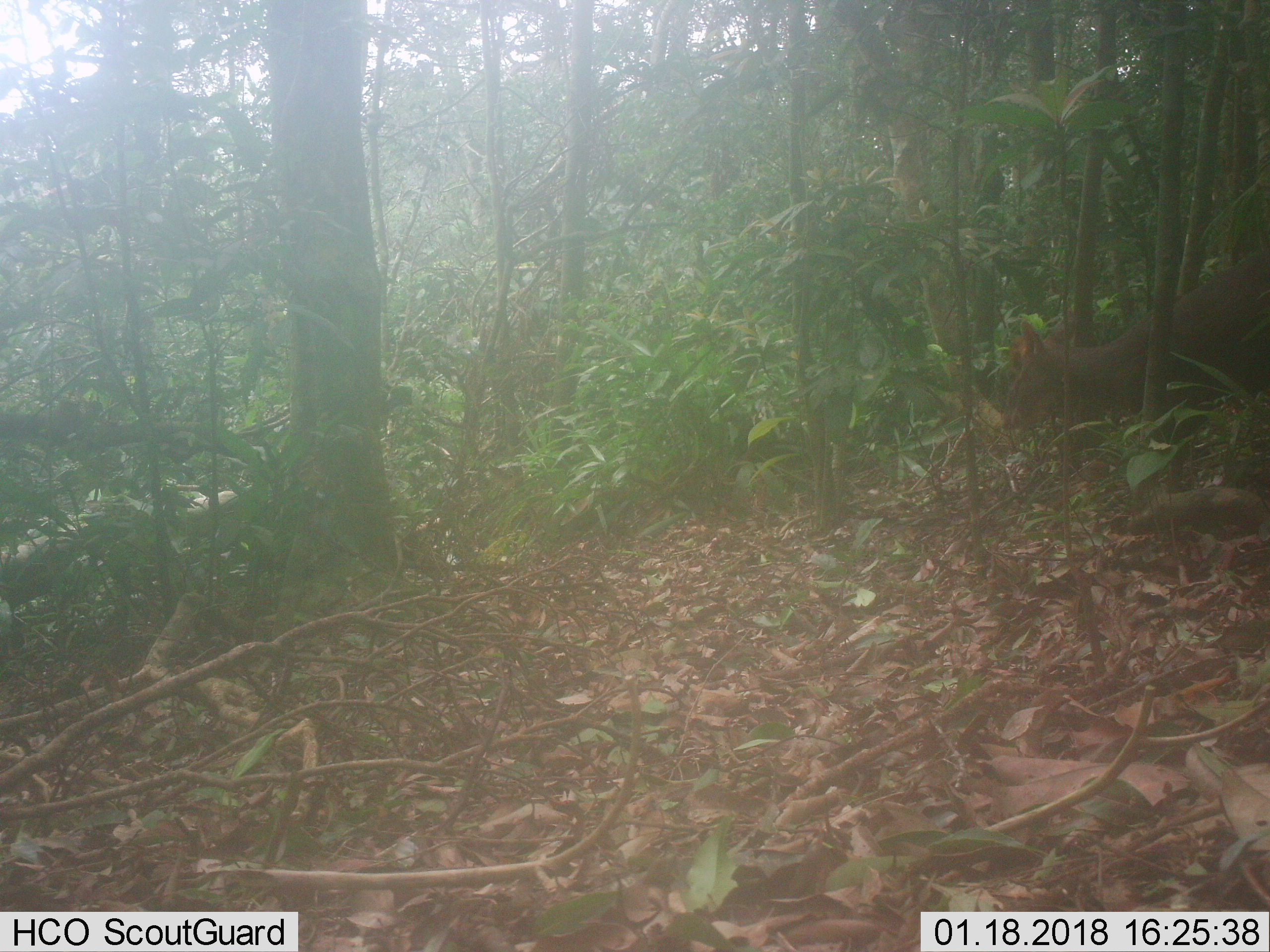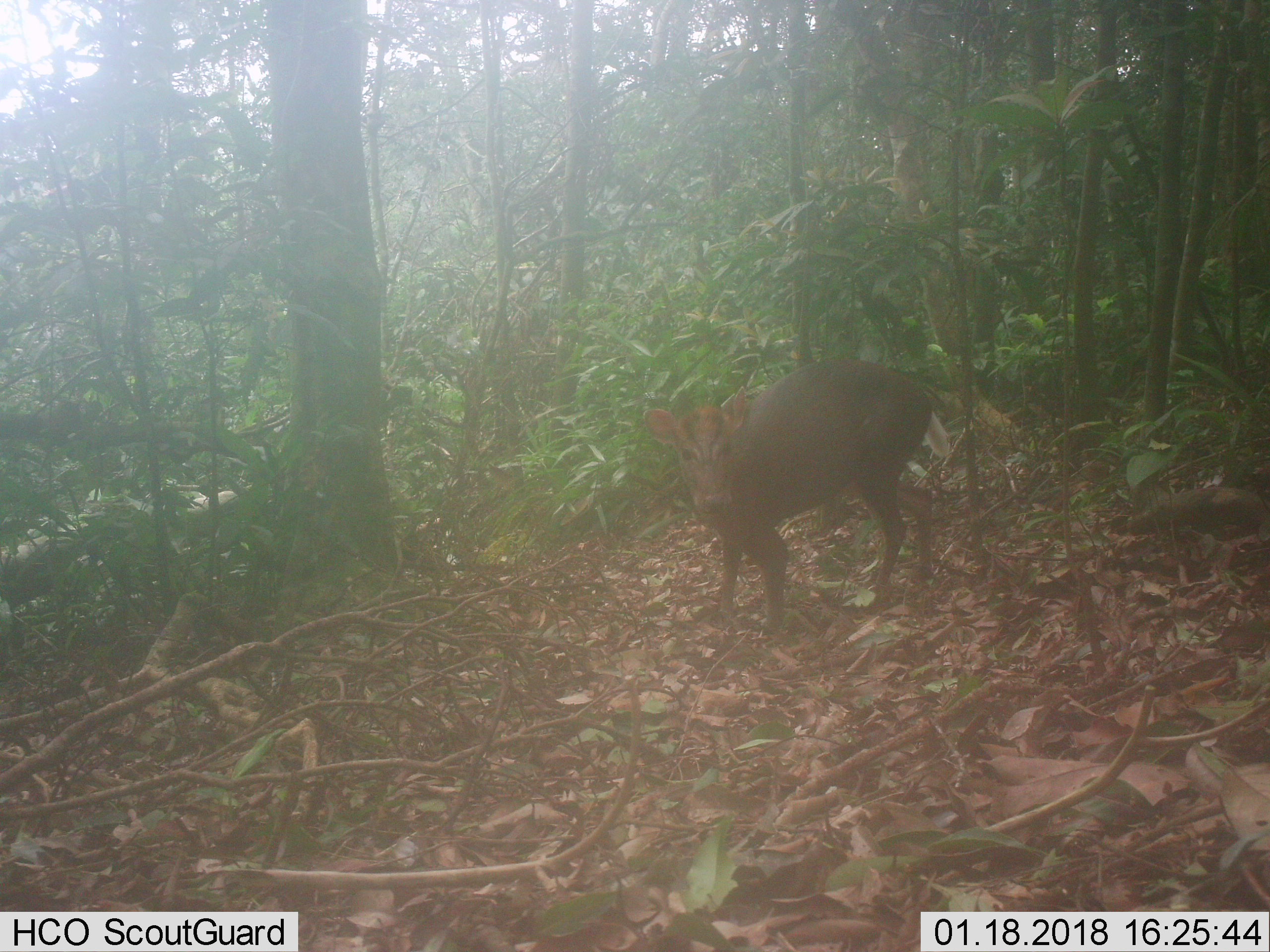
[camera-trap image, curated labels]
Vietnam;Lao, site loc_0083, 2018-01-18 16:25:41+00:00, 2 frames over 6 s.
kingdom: Animalia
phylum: Chordata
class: Mammalia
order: Artiodactyla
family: Cervidae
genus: Muntiacus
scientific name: Muntiacus rooseveltorum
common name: roosevelt's muntjac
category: roosevelts muntjac group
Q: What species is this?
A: Roosevelts muntjac group (roosevelt's muntjac) (Muntiacus rooseveltorum).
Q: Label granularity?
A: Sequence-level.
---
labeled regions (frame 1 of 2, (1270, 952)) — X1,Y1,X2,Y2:
roosevelts muntjac group: 1005,245,1267,492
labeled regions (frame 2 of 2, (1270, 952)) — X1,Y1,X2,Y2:
roosevelts muntjac group: 642,358,935,631